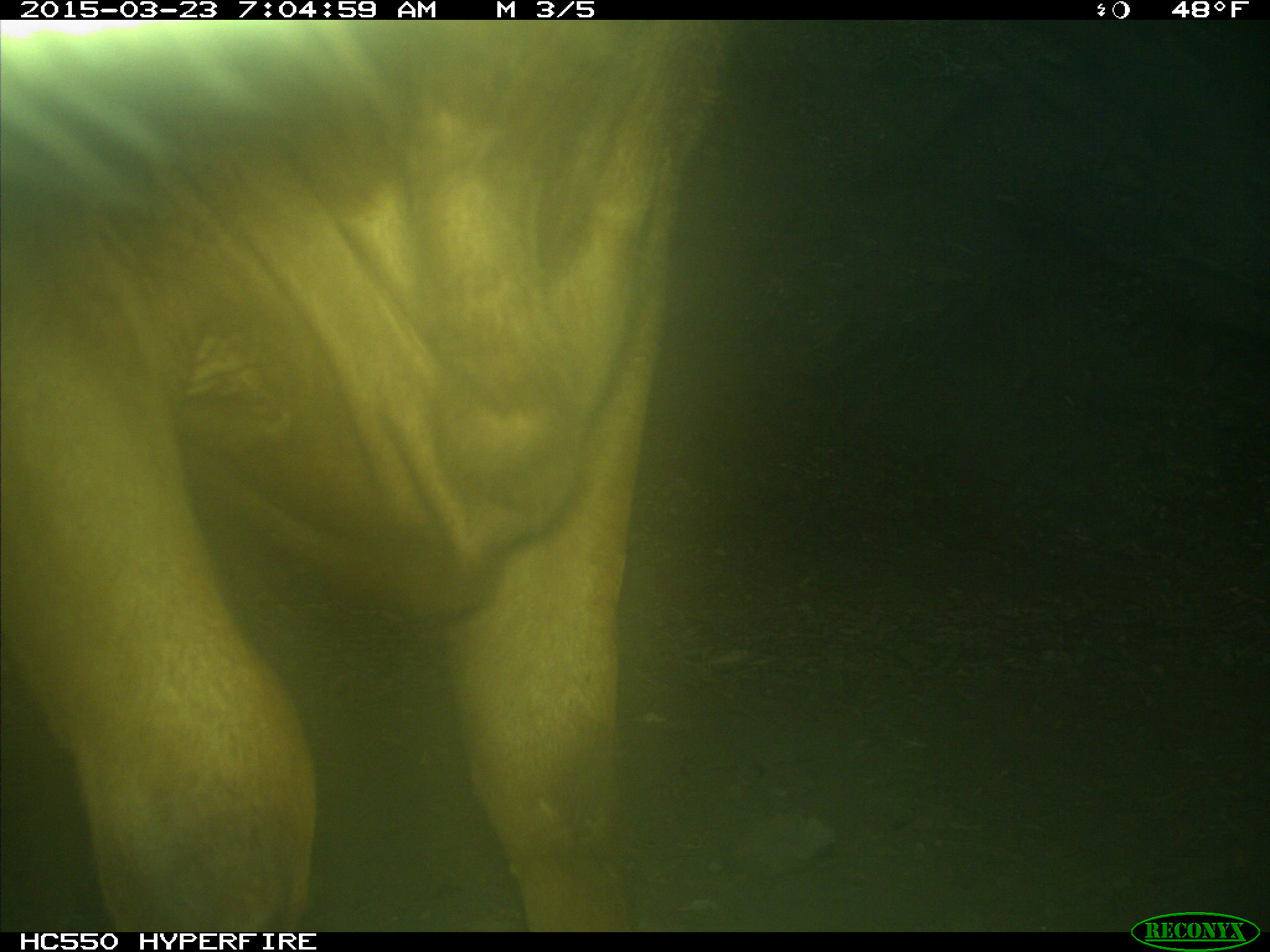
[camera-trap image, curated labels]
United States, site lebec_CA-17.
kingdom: Animalia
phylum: Chordata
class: Mammalia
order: Artiodactyla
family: Bovidae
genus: Bos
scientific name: Bos taurus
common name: domestic cow